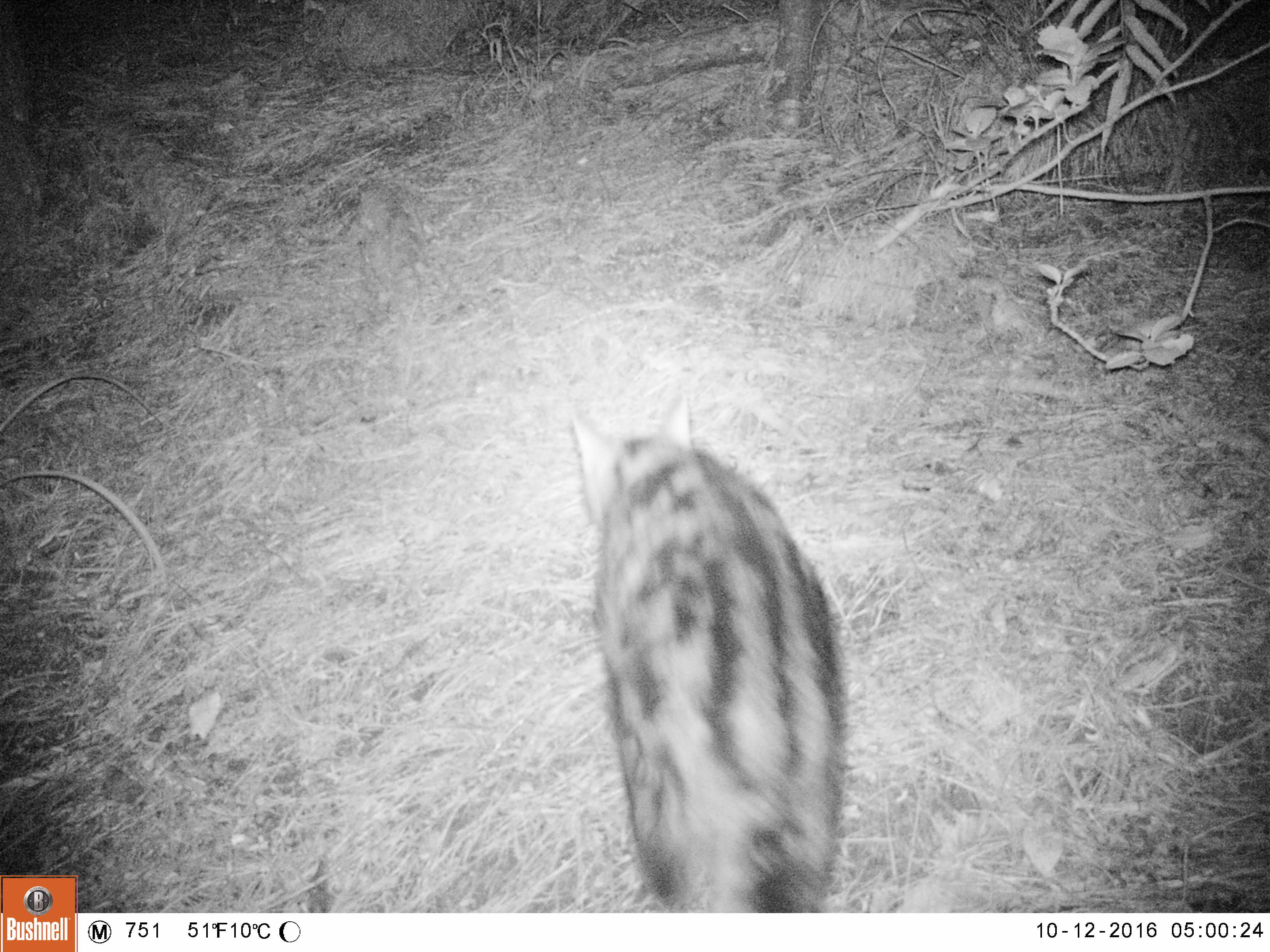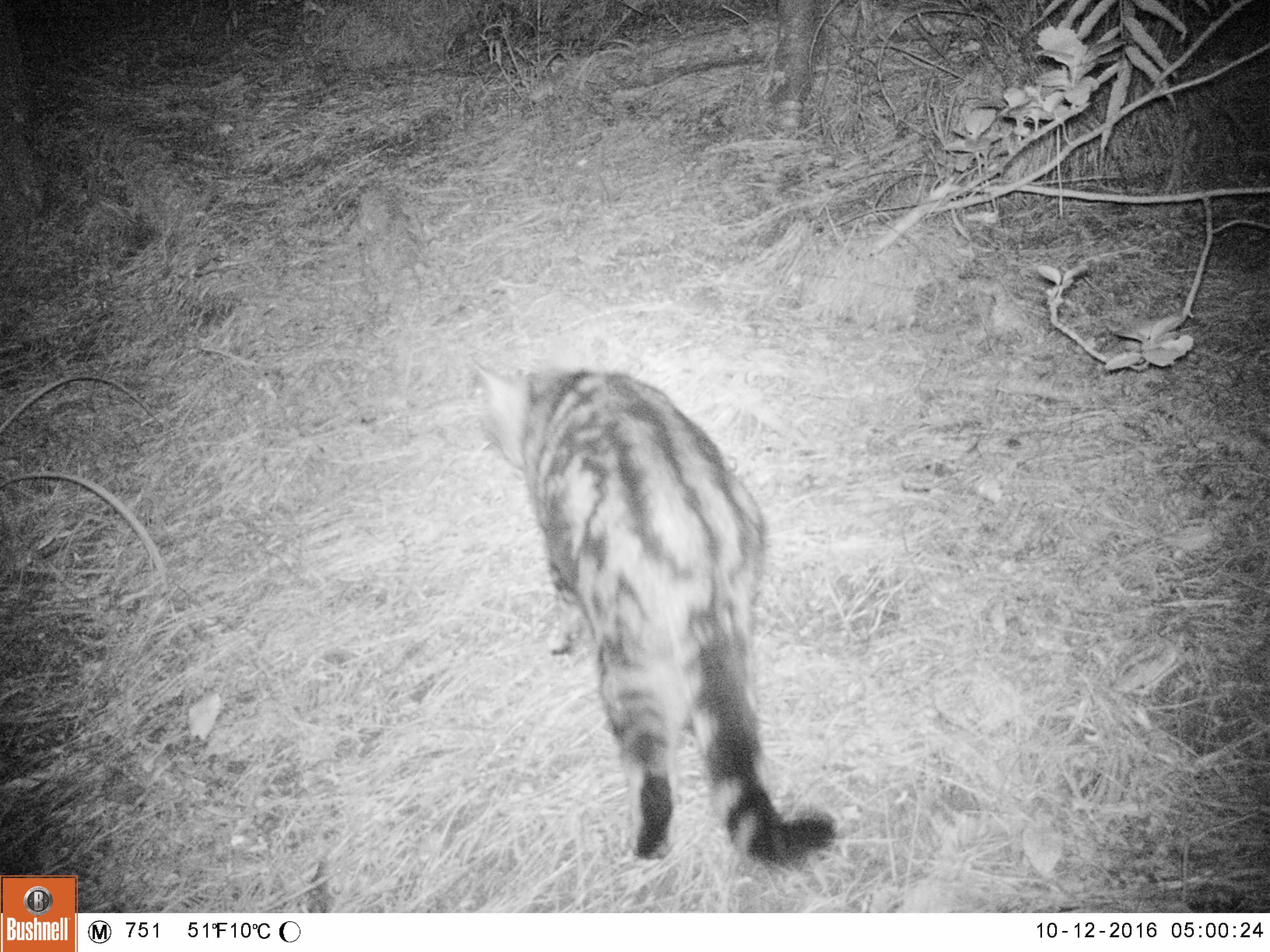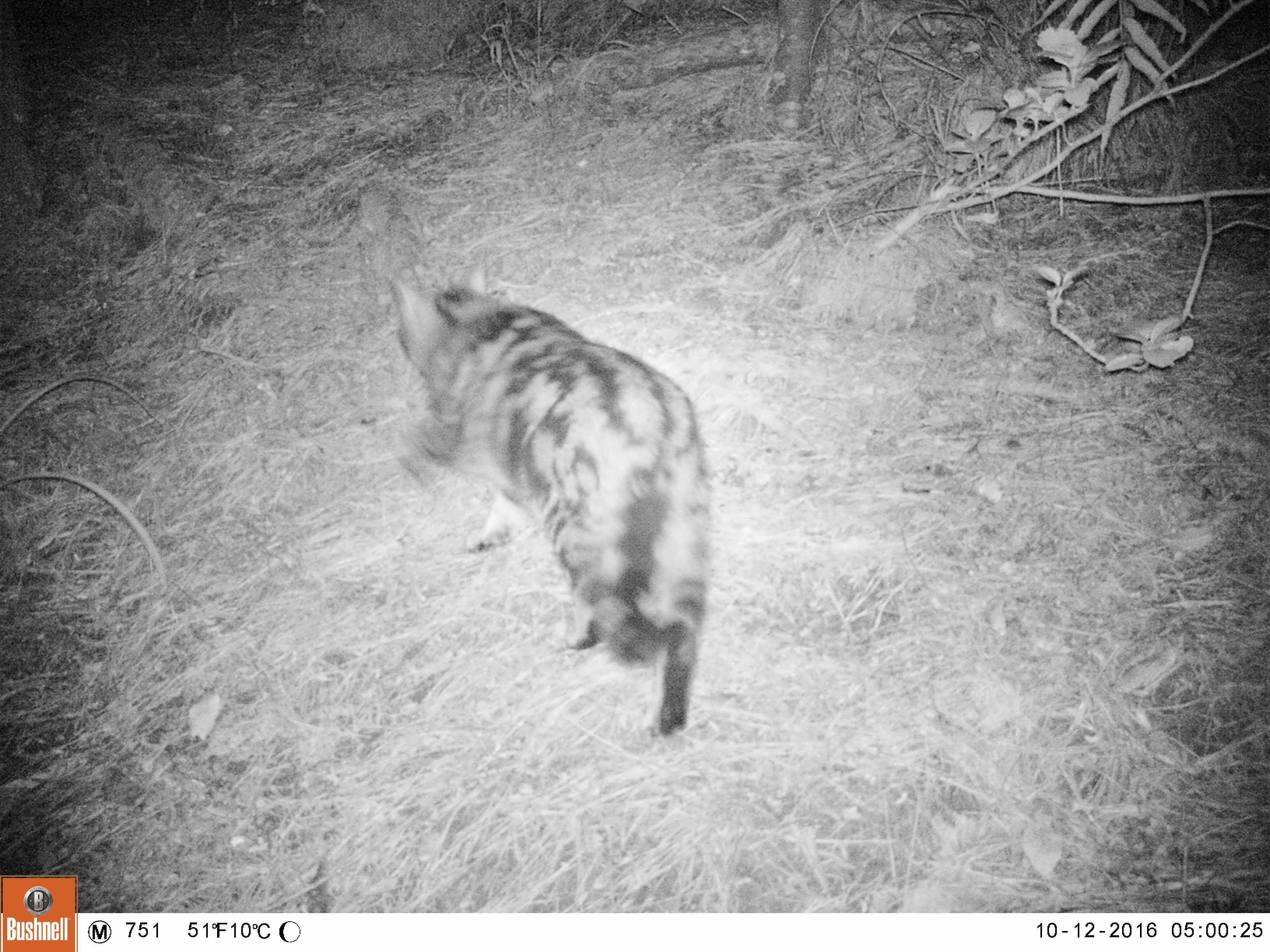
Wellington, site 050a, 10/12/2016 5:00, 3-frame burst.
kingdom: Animalia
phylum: Chordata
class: Mammalia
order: Carnivora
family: Felidae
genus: Felis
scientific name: Felis catus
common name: cat